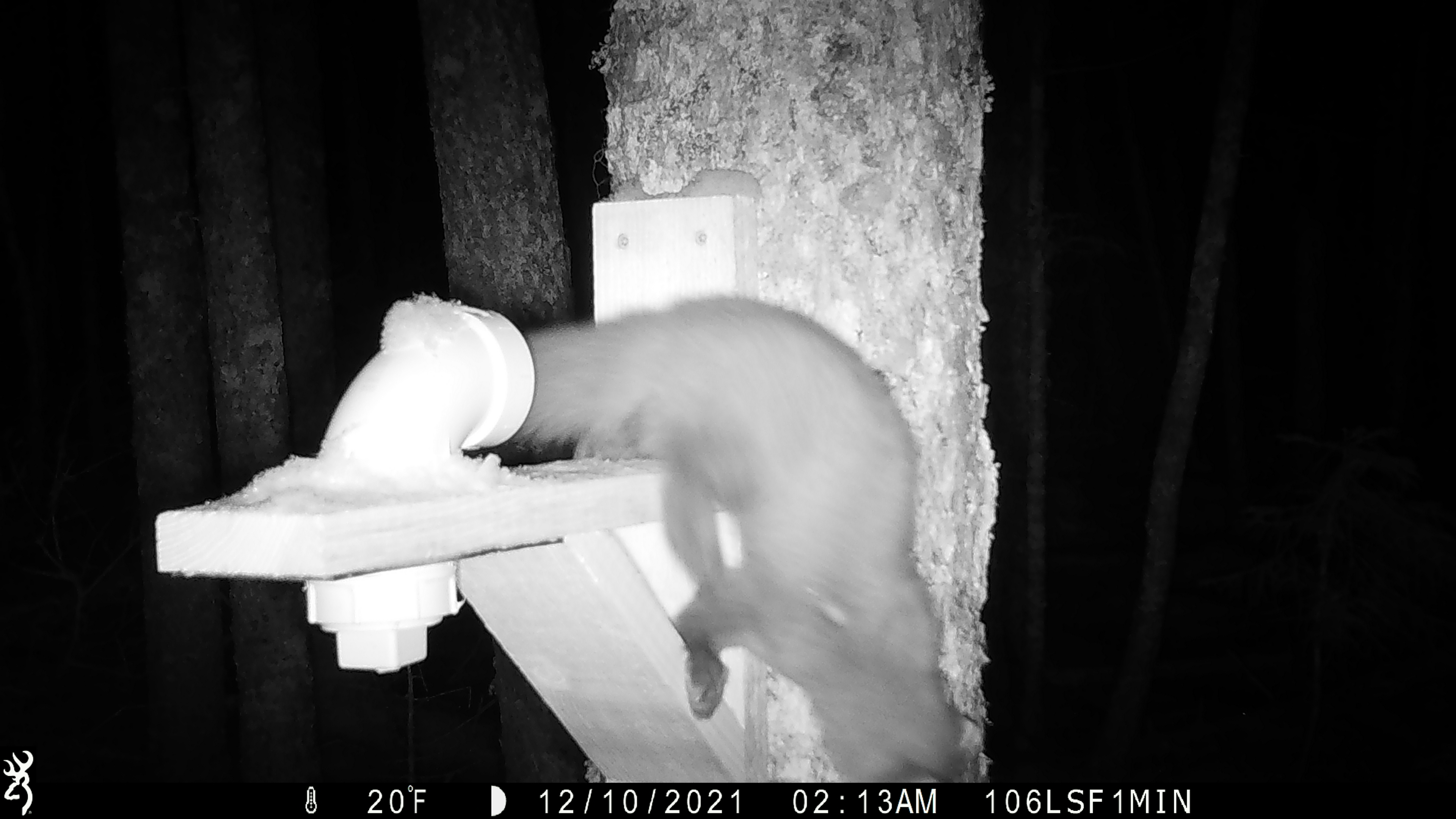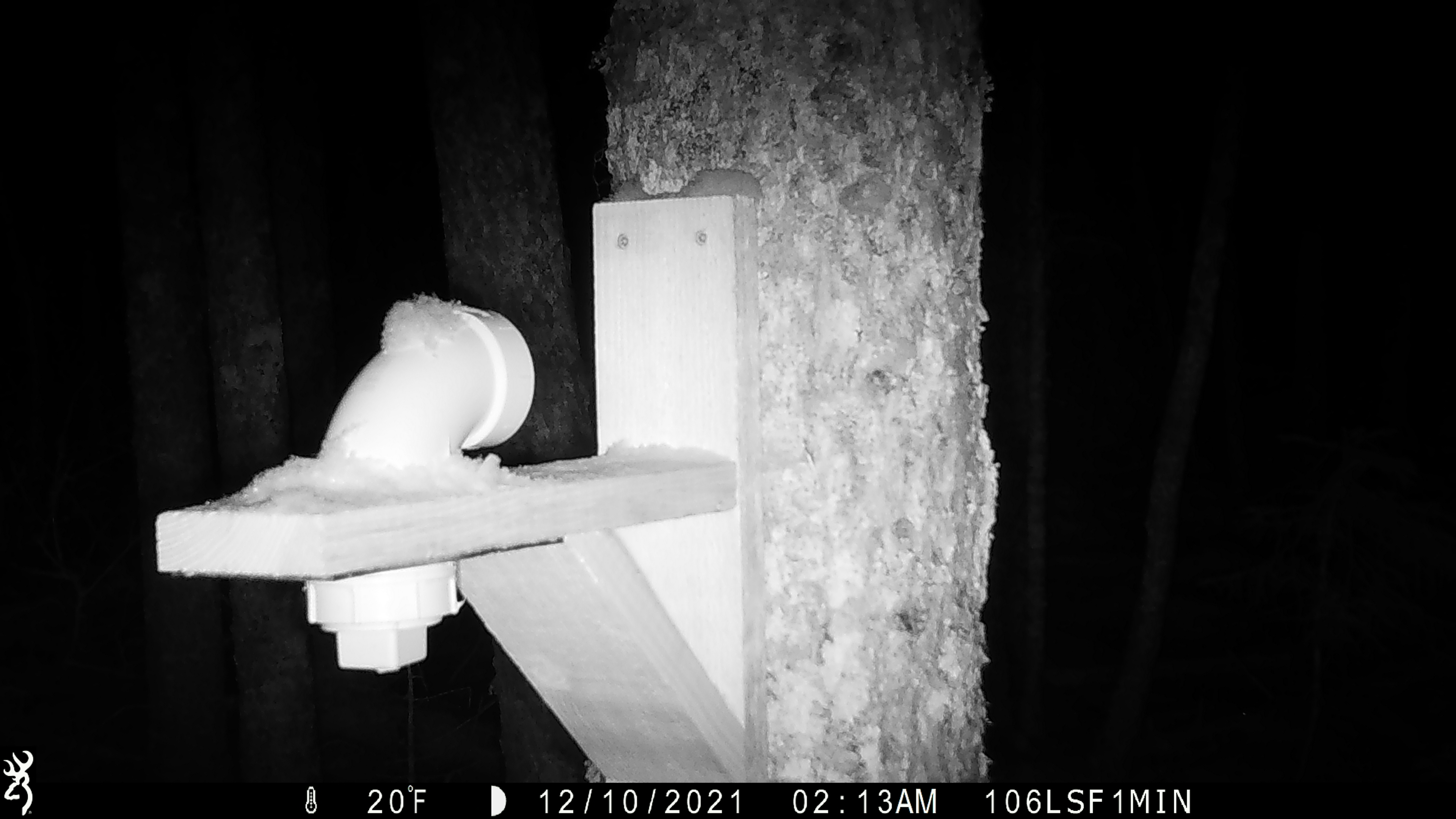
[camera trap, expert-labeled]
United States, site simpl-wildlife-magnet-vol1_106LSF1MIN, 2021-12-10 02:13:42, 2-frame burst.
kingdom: Animalia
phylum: Chordata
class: Mammalia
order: Carnivora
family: Mustelidae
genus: Martes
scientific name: Martes americana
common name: american marten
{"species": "american marten (Martes americana)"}